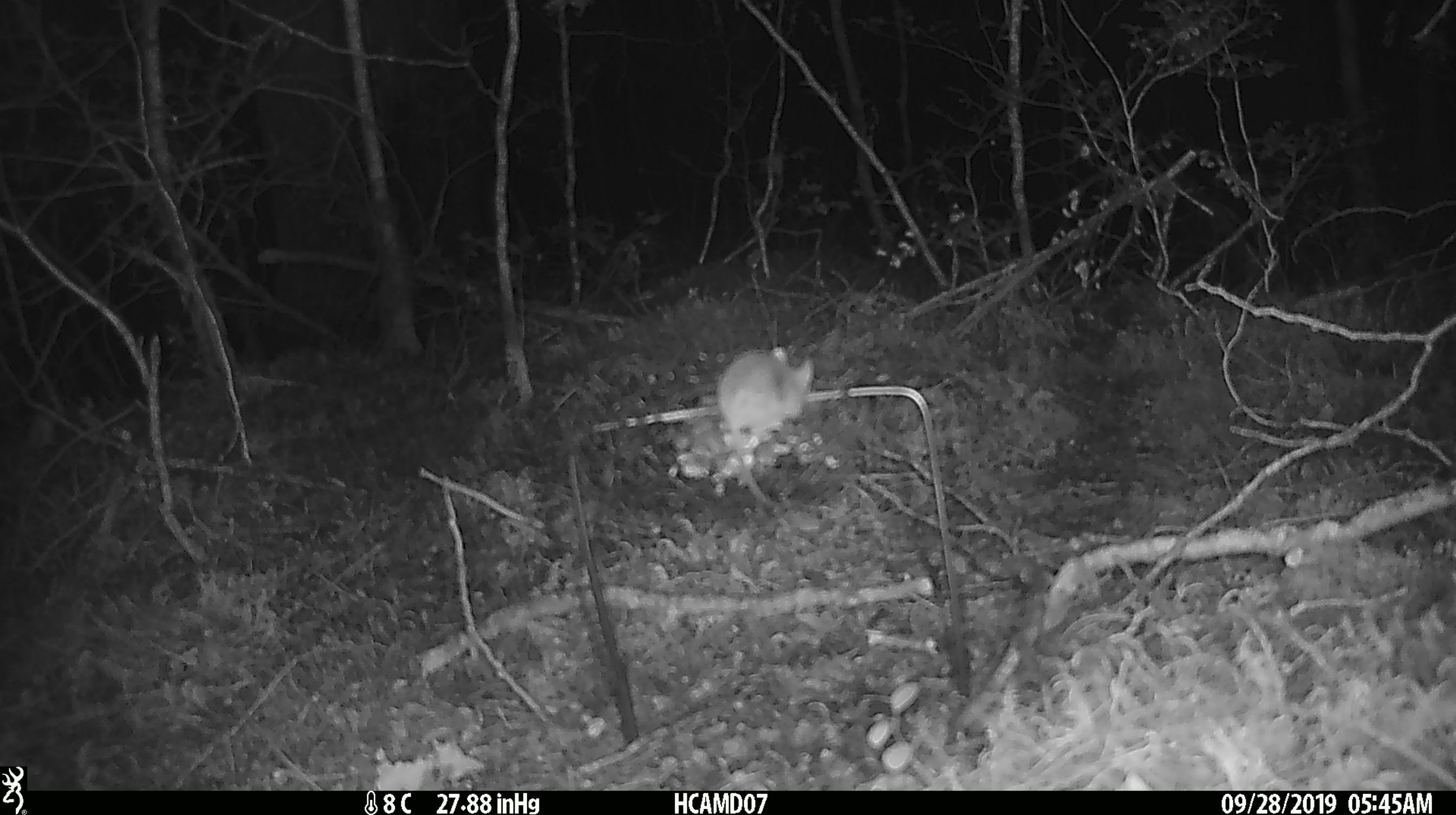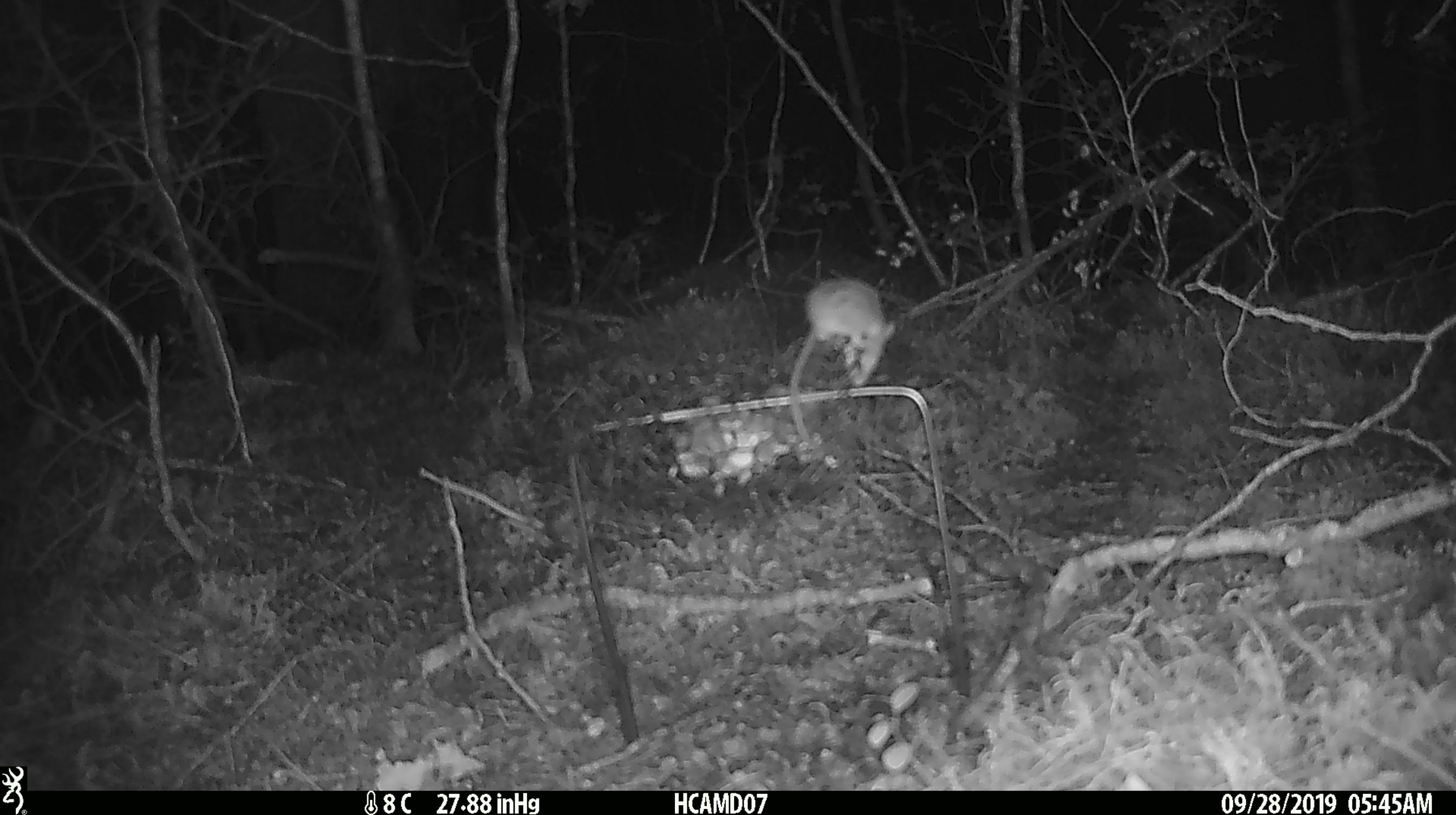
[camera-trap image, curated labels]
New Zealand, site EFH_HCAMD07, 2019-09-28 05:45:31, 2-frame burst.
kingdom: Animalia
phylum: Chordata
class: Mammalia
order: Rodentia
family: Muridae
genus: Mus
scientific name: Mus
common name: mouse